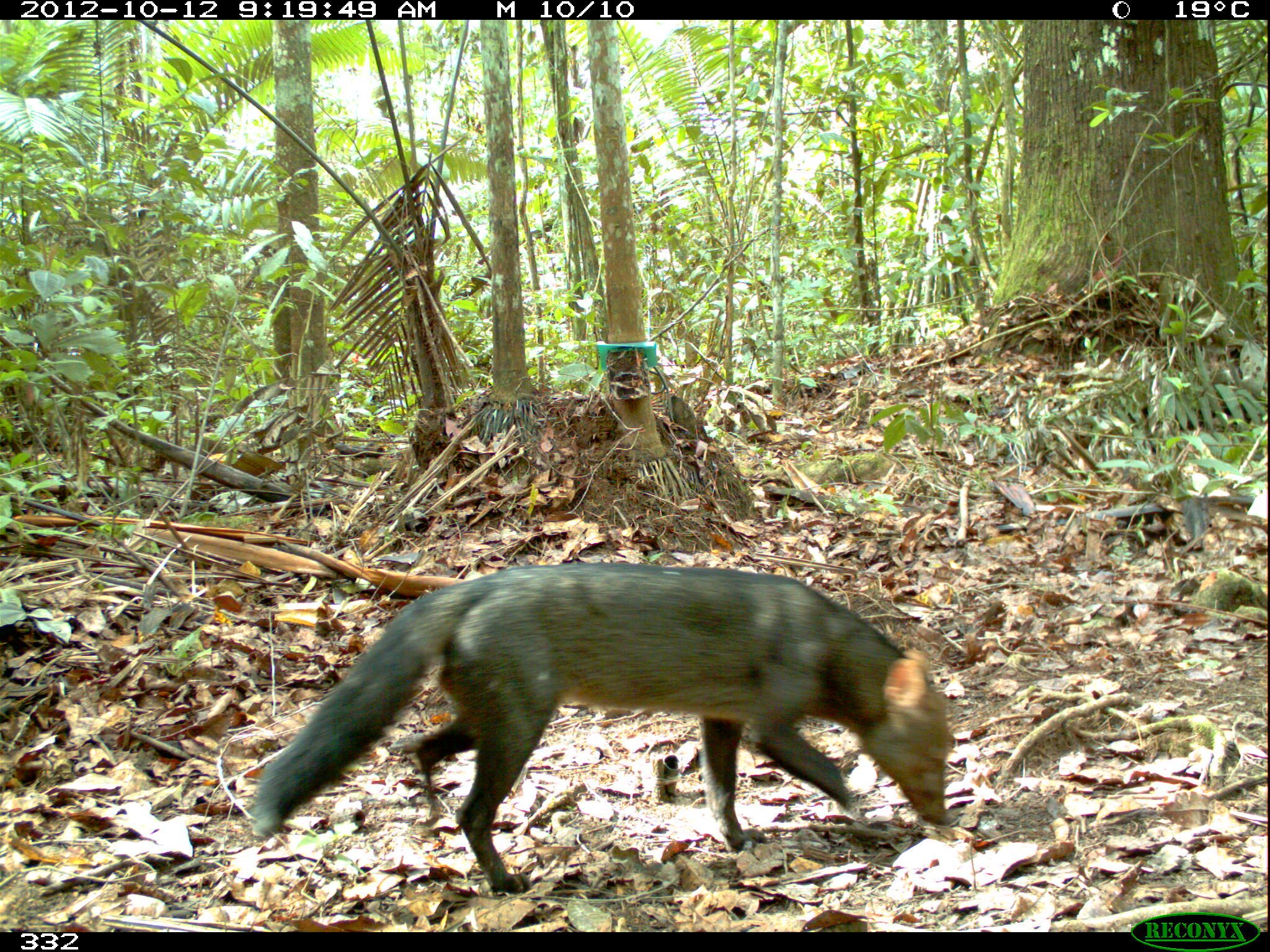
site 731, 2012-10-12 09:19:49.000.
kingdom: Animalia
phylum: Chordata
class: Mammalia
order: Carnivora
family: Canidae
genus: Atelocynus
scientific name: Atelocynus microtis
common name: short-eared dog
Atelocynus microtis (short-eared dog).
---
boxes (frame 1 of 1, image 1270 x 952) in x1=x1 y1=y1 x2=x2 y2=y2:
atelocynus microtis: x1=249 y1=561 x2=956 y2=893